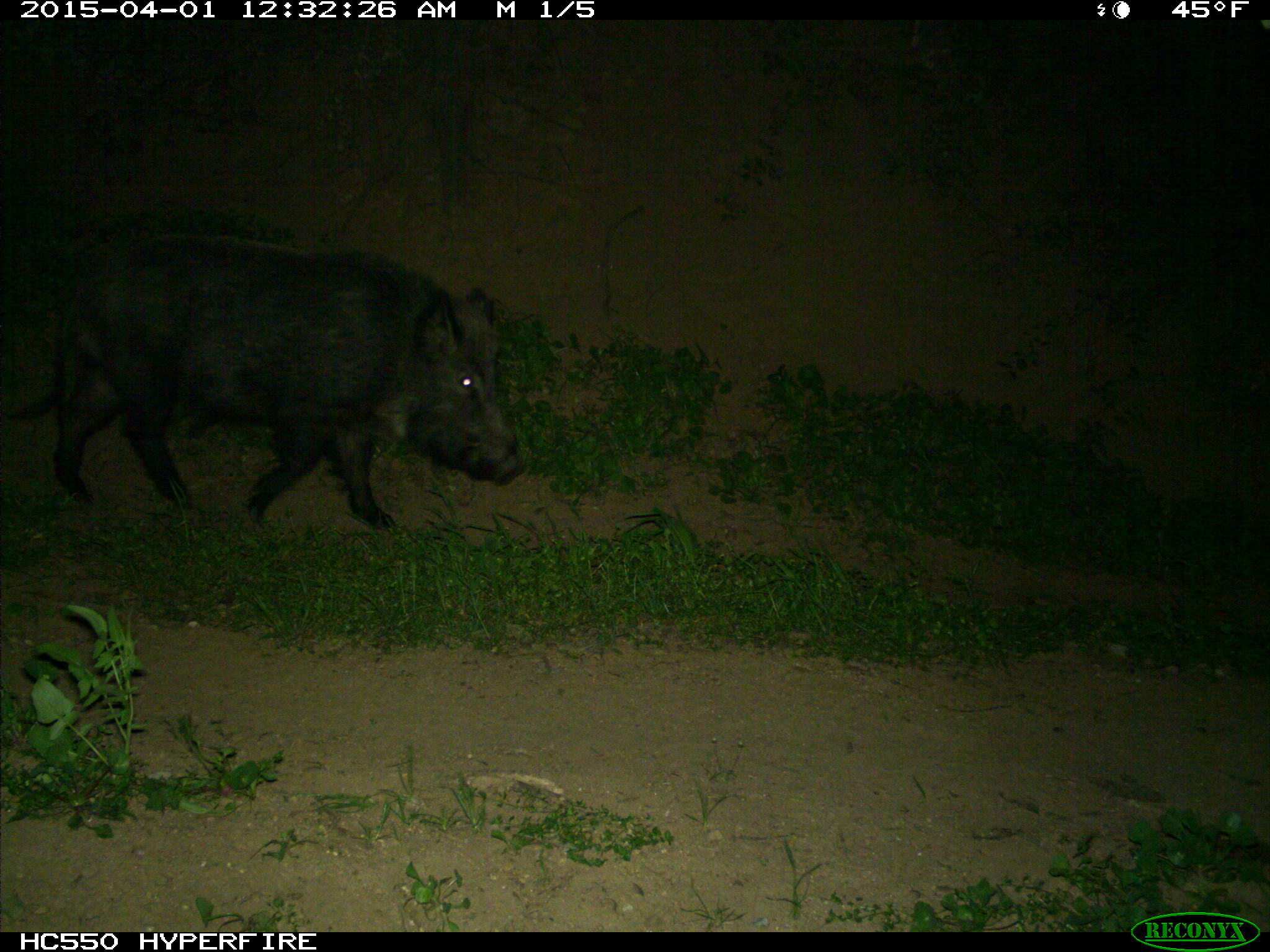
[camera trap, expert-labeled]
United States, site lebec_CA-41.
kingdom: Animalia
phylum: Chordata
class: Mammalia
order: Artiodactyla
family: Suidae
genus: Sus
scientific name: Sus scrofa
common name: wild boar